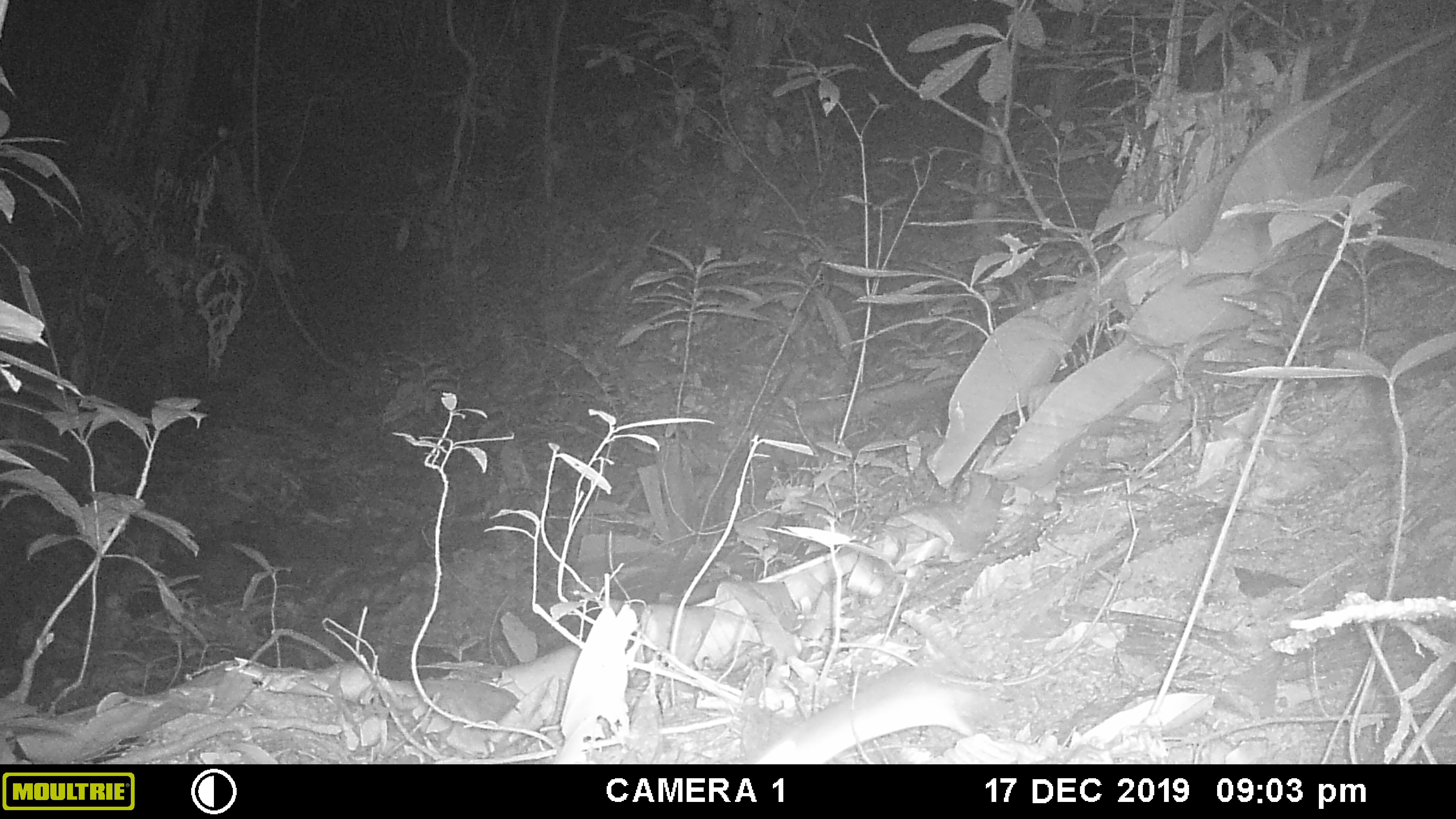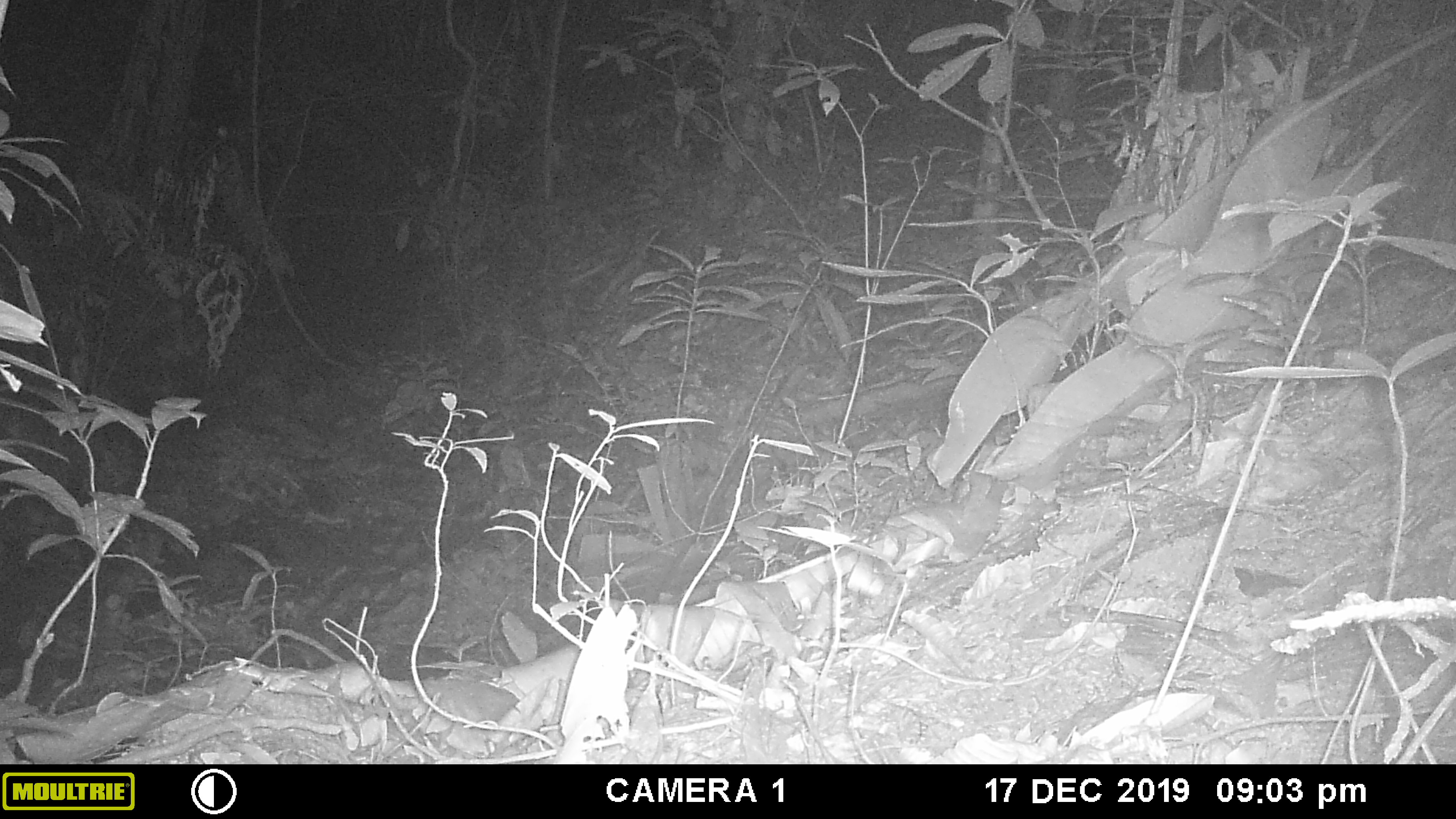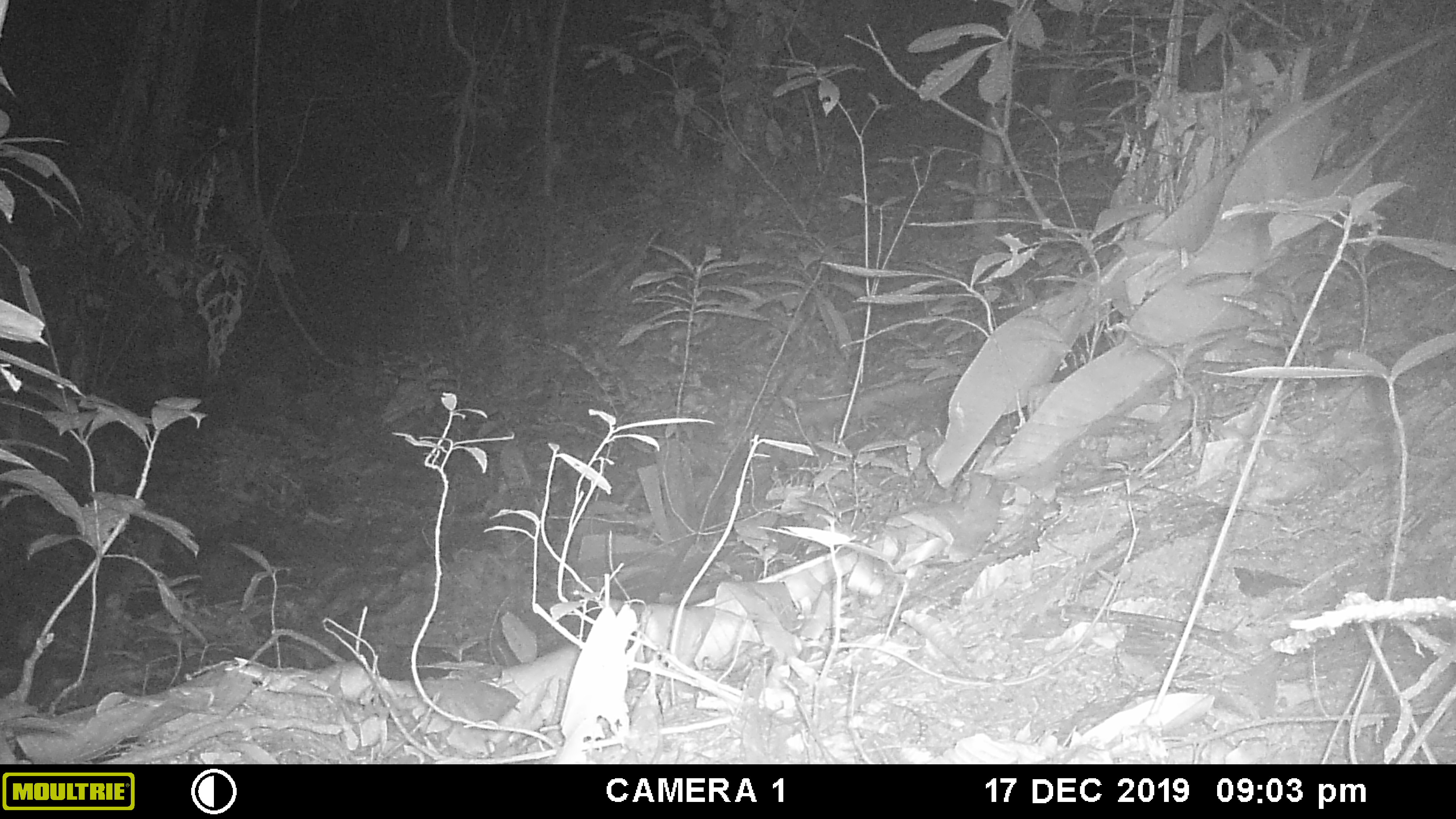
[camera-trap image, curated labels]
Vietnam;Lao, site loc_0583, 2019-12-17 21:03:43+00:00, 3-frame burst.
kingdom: Animalia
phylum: Chordata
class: Mammalia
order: Rodentia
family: Muridae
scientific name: Muridae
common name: old-world mice and rats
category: unidentified murid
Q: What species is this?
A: Unidentified murid (old-world mice and rats) (Muridae).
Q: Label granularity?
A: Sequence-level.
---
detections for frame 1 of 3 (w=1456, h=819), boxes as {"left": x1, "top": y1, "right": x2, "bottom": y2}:
unidentified murid: {"left": 752, "top": 663, "right": 975, "bottom": 764}